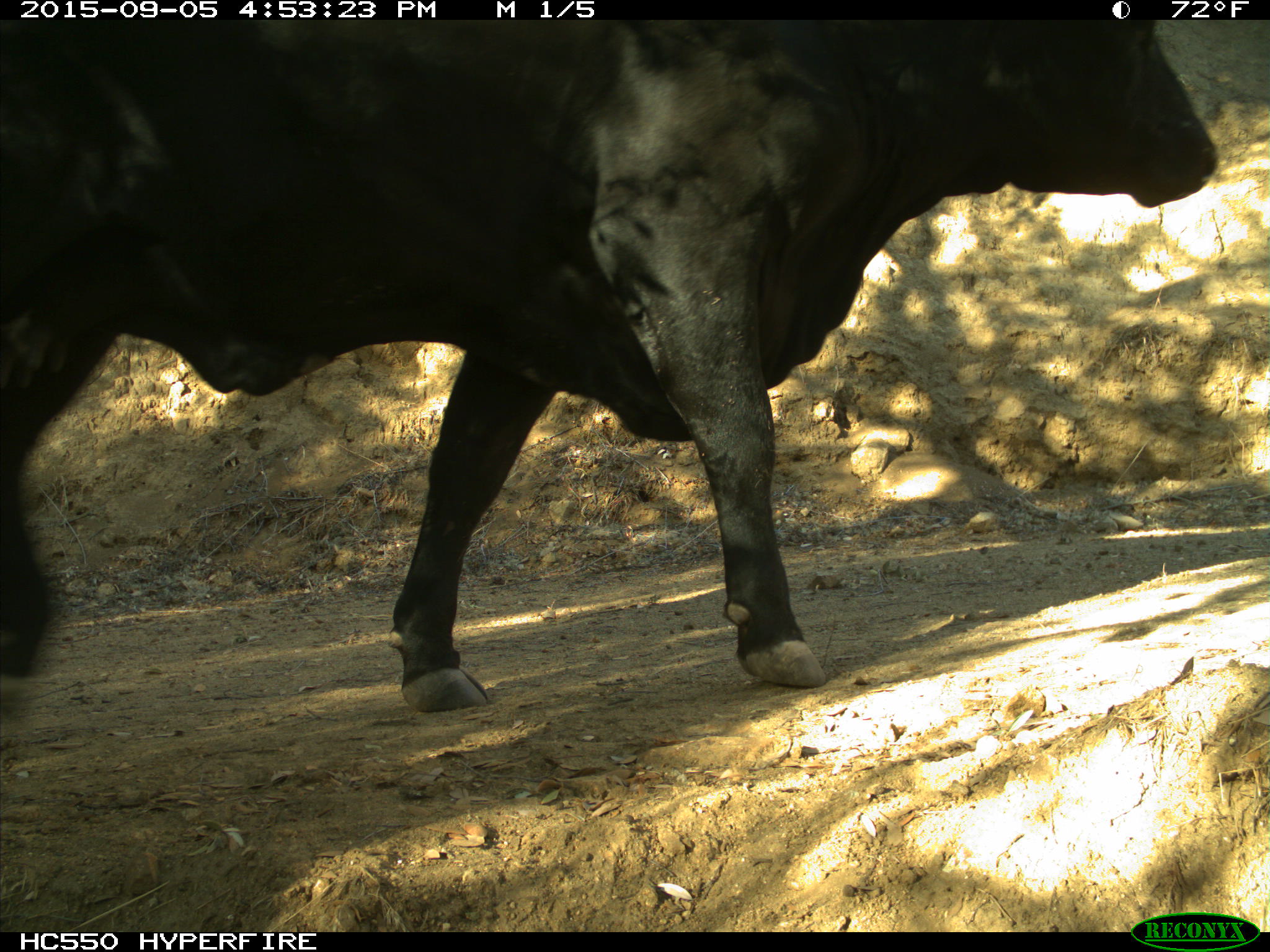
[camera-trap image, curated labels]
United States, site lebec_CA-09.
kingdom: Animalia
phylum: Chordata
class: Mammalia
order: Artiodactyla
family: Bovidae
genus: Bos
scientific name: Bos taurus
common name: domestic cow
Bos taurus (domestic cow).